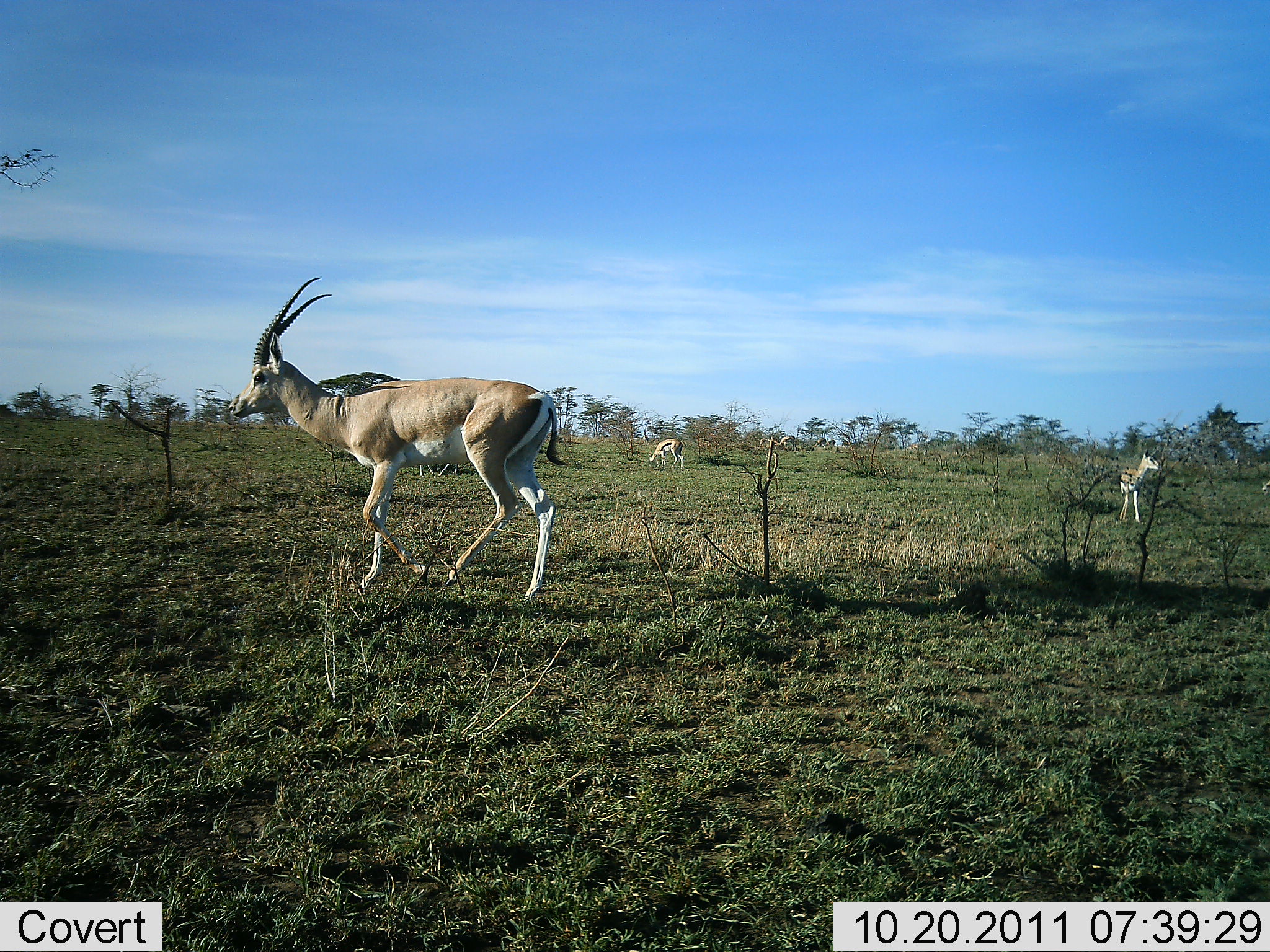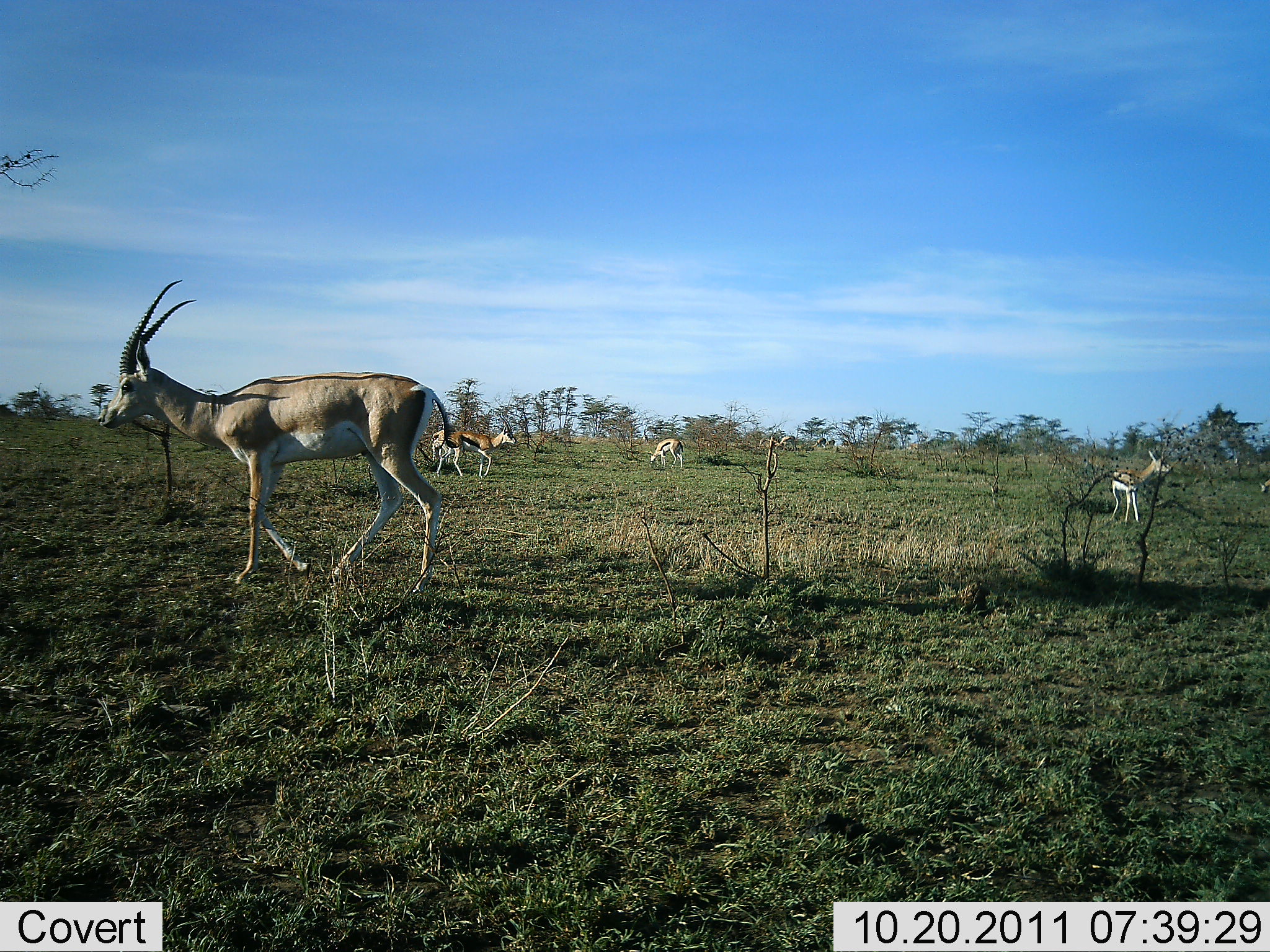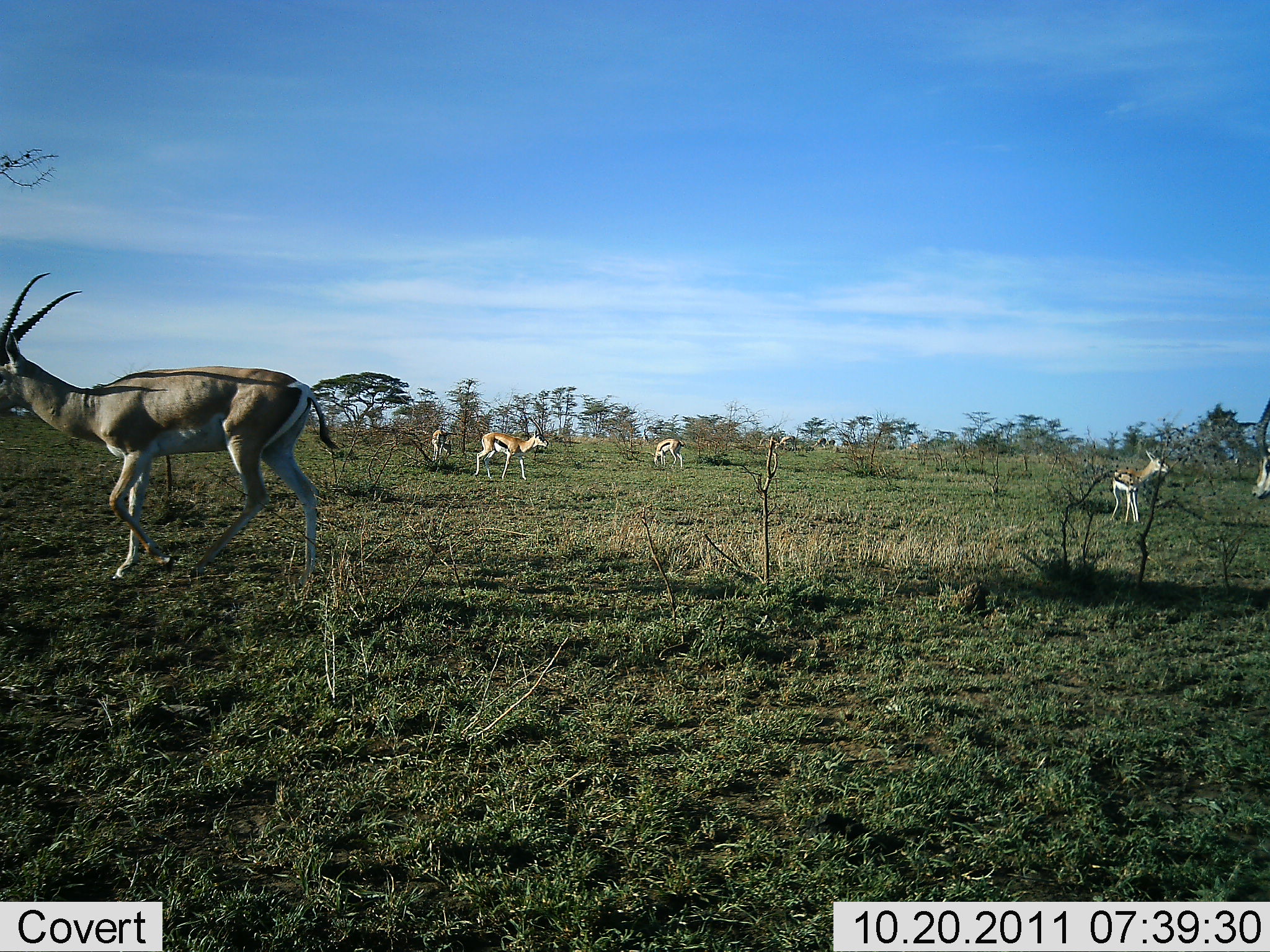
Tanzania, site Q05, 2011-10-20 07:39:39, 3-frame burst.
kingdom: Animalia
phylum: Chordata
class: Mammalia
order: Artiodactyla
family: Bovidae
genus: Nanger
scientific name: Nanger granti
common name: grant's gazelle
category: gazellegrants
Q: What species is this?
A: Gazellegrants (grant's gazelle) (Nanger granti).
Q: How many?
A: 1.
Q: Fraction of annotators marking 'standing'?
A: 19%.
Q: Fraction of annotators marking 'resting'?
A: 12%.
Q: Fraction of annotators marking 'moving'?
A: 88%.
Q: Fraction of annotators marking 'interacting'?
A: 6%.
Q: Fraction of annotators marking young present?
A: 6%.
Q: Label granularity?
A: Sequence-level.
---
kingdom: Animalia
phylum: Chordata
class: Mammalia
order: Artiodactyla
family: Bovidae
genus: Eudorcas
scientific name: Eudorcas thomsonii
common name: thomson's gazelle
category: gazellethomsons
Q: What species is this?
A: Gazellethomsons (thomson's gazelle) (Eudorcas thomsonii).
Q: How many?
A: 4.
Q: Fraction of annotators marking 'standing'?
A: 53%.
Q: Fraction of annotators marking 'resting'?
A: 0%.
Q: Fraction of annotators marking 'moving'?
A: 60%.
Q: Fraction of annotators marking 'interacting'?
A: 0%.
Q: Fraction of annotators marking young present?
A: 0%.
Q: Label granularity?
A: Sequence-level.